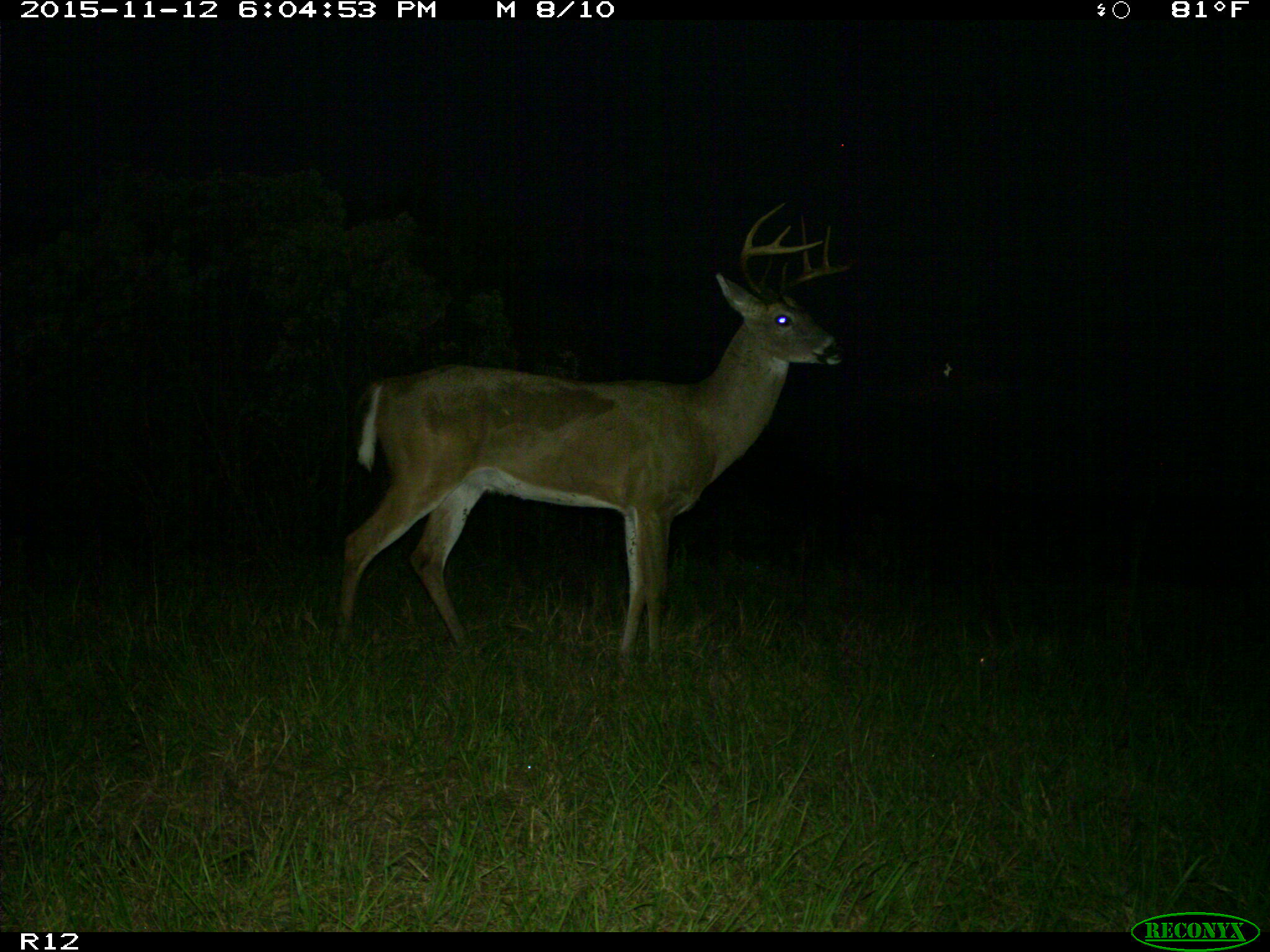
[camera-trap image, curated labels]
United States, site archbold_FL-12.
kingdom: Animalia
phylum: Chordata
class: Mammalia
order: Artiodactyla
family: Cervidae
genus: Odocoileus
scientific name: Odocoileus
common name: deer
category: unidentified deer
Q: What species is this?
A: Unidentified deer (deer) (Odocoileus).